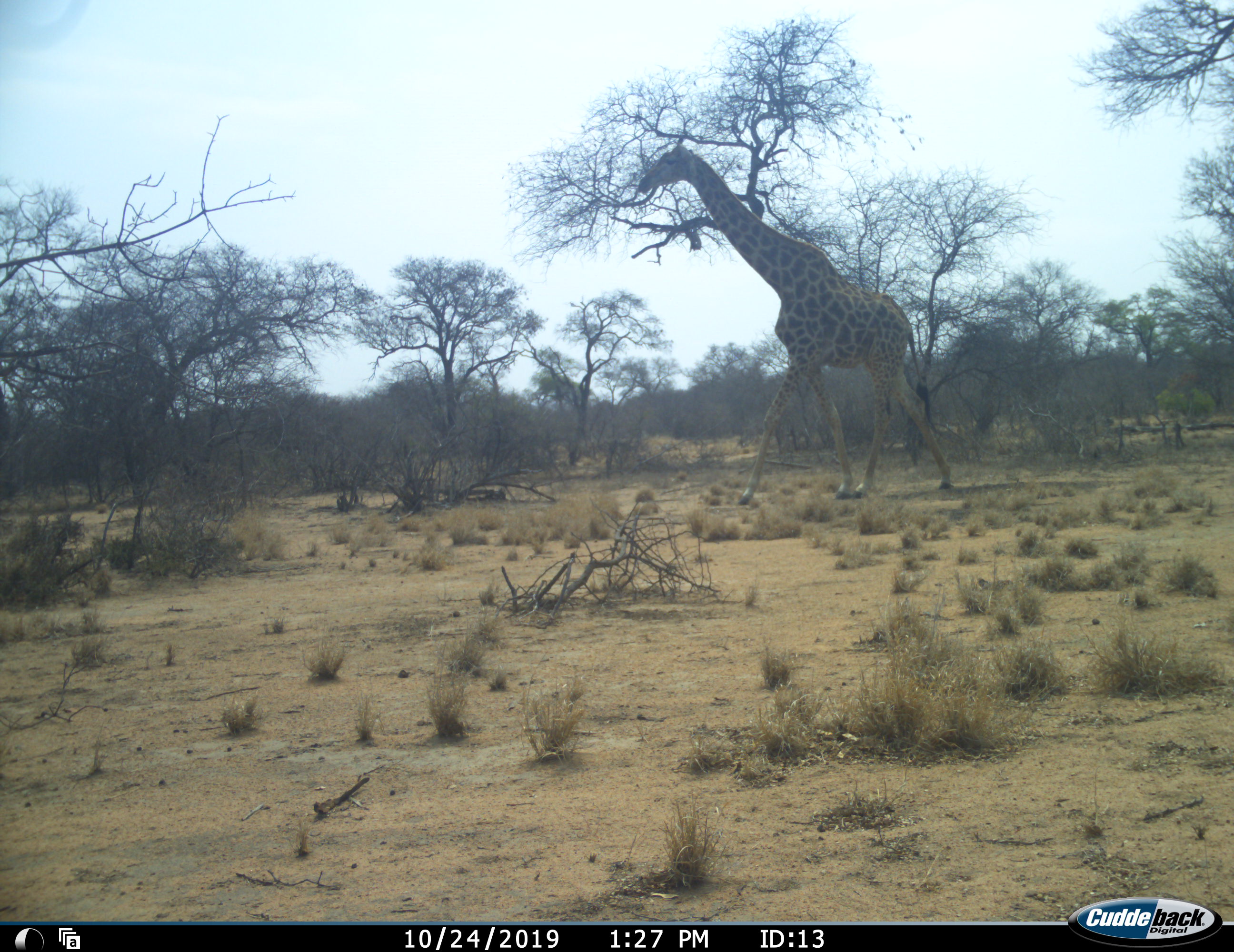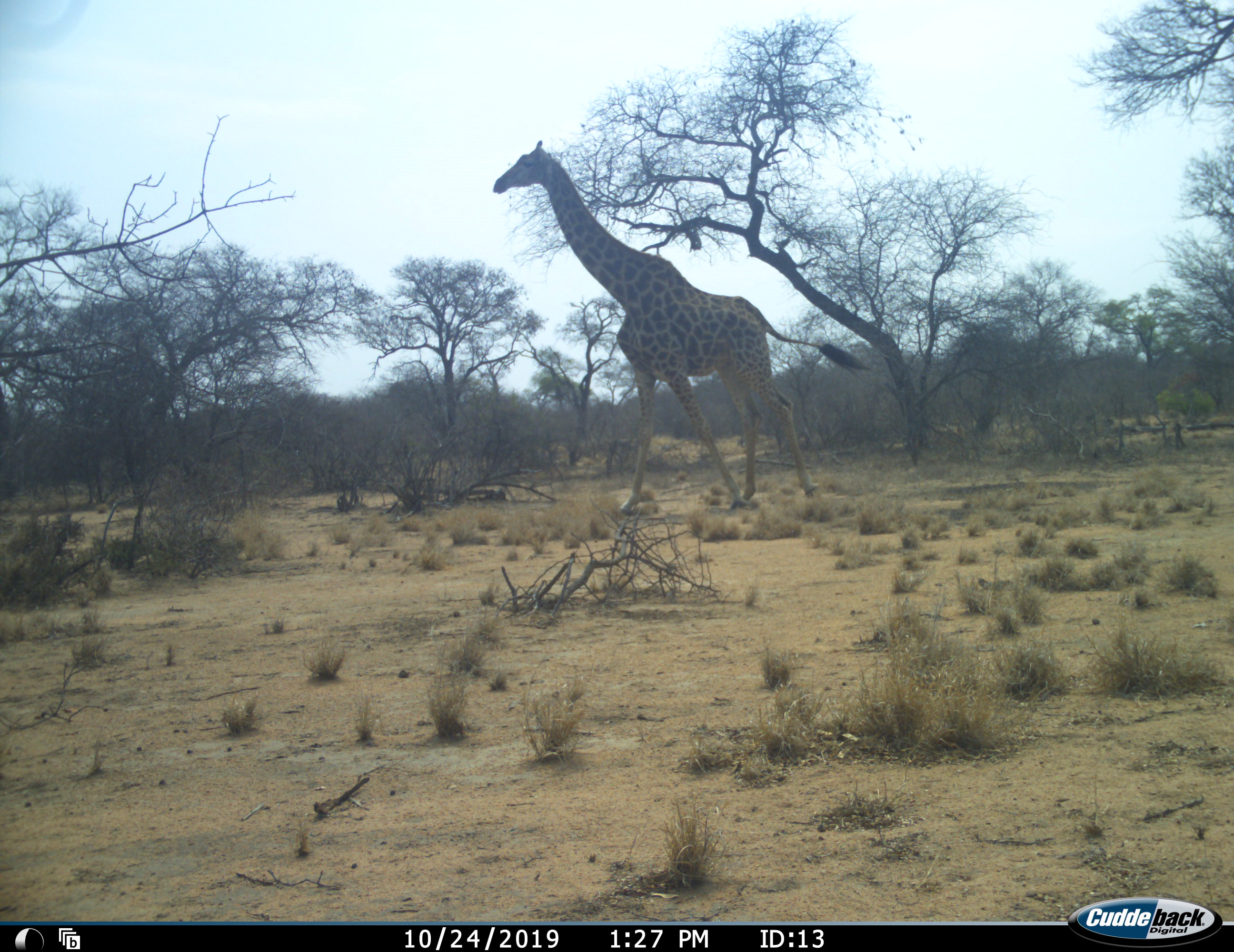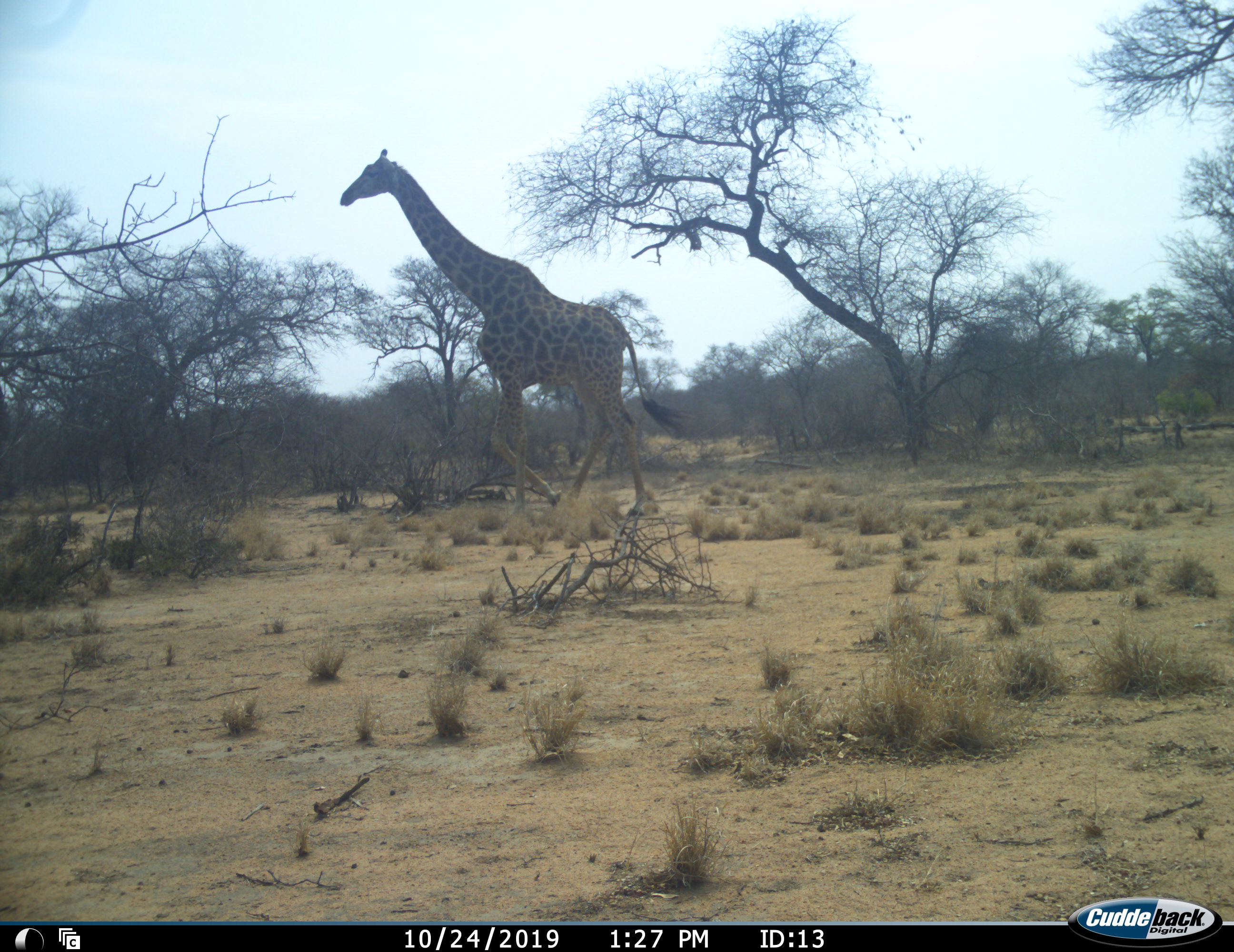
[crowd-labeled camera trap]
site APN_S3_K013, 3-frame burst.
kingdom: Animalia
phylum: Chordata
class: Mammalia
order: Artiodactyla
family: Giraffidae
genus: Giraffa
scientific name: Giraffa camelopardalis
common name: giraffe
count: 1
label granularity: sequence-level